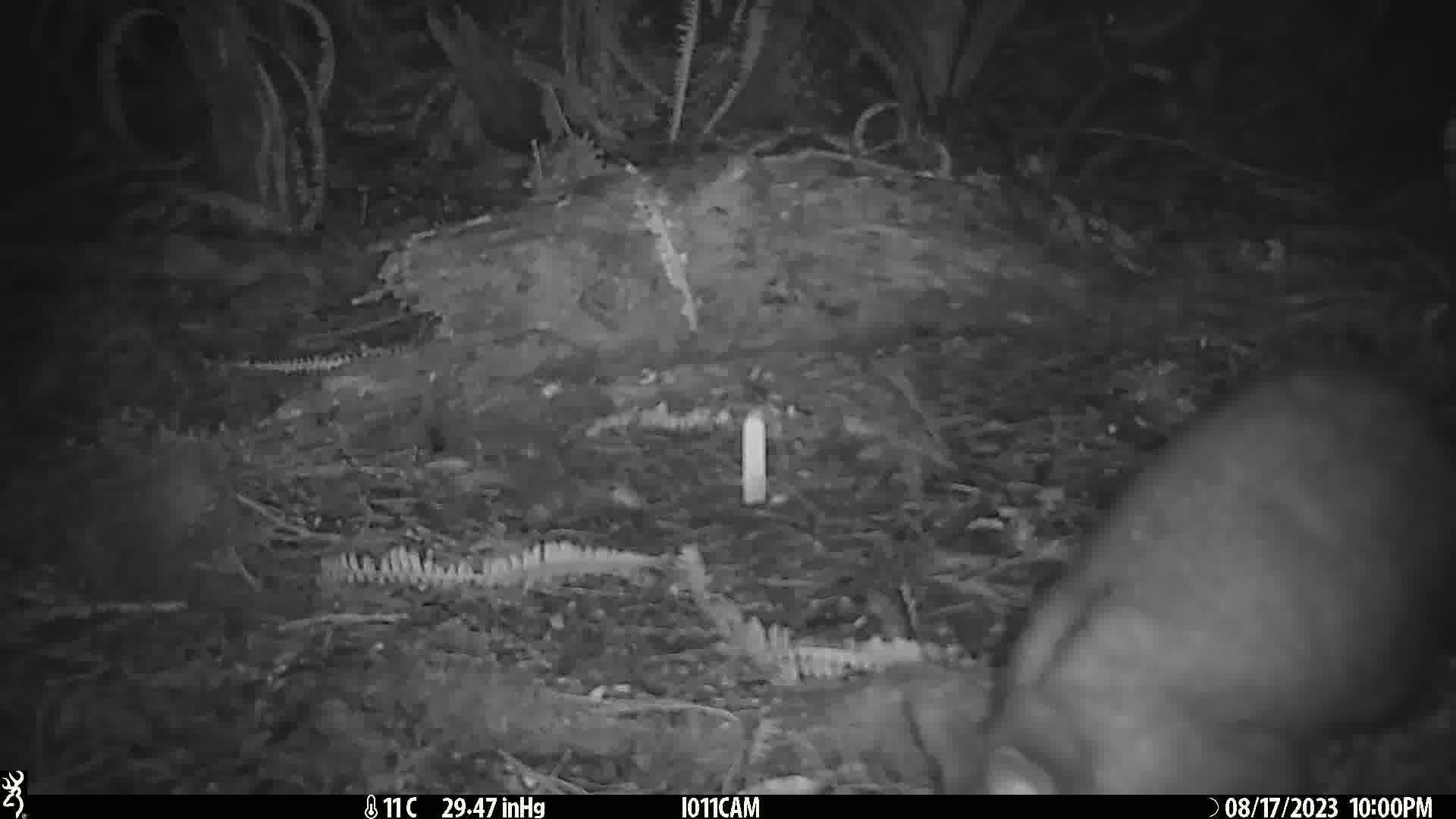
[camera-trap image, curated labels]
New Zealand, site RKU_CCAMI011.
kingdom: Animalia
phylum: Chordata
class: Mammalia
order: Diprotodontia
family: Phalangeridae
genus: Trichosurus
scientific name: Trichosurus vulpecula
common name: common brushtail possum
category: possum